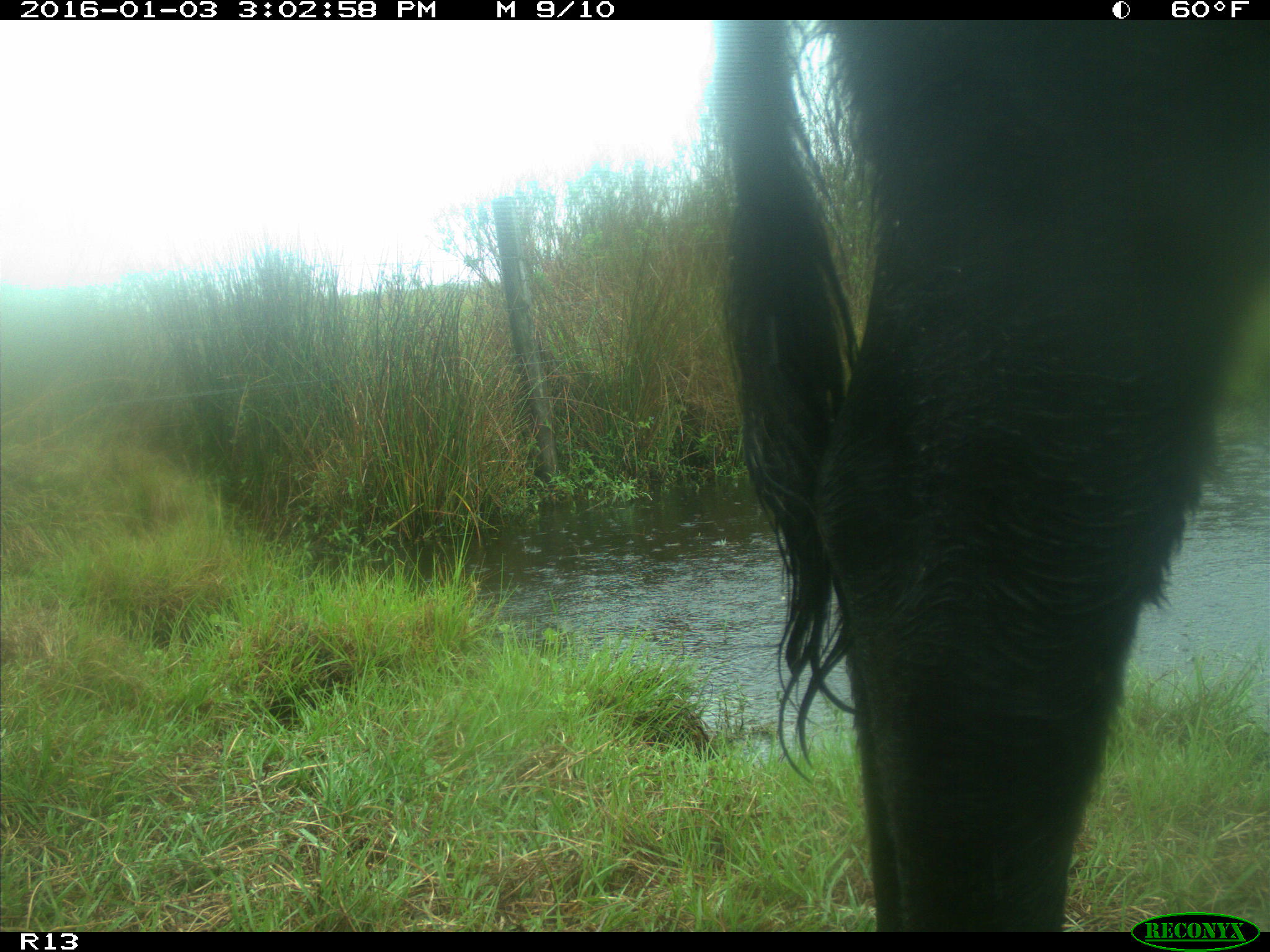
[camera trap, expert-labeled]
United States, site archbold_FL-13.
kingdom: Animalia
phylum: Chordata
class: Mammalia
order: Artiodactyla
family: Bovidae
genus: Bos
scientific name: Bos taurus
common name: domestic cow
Bos taurus (domestic cow).